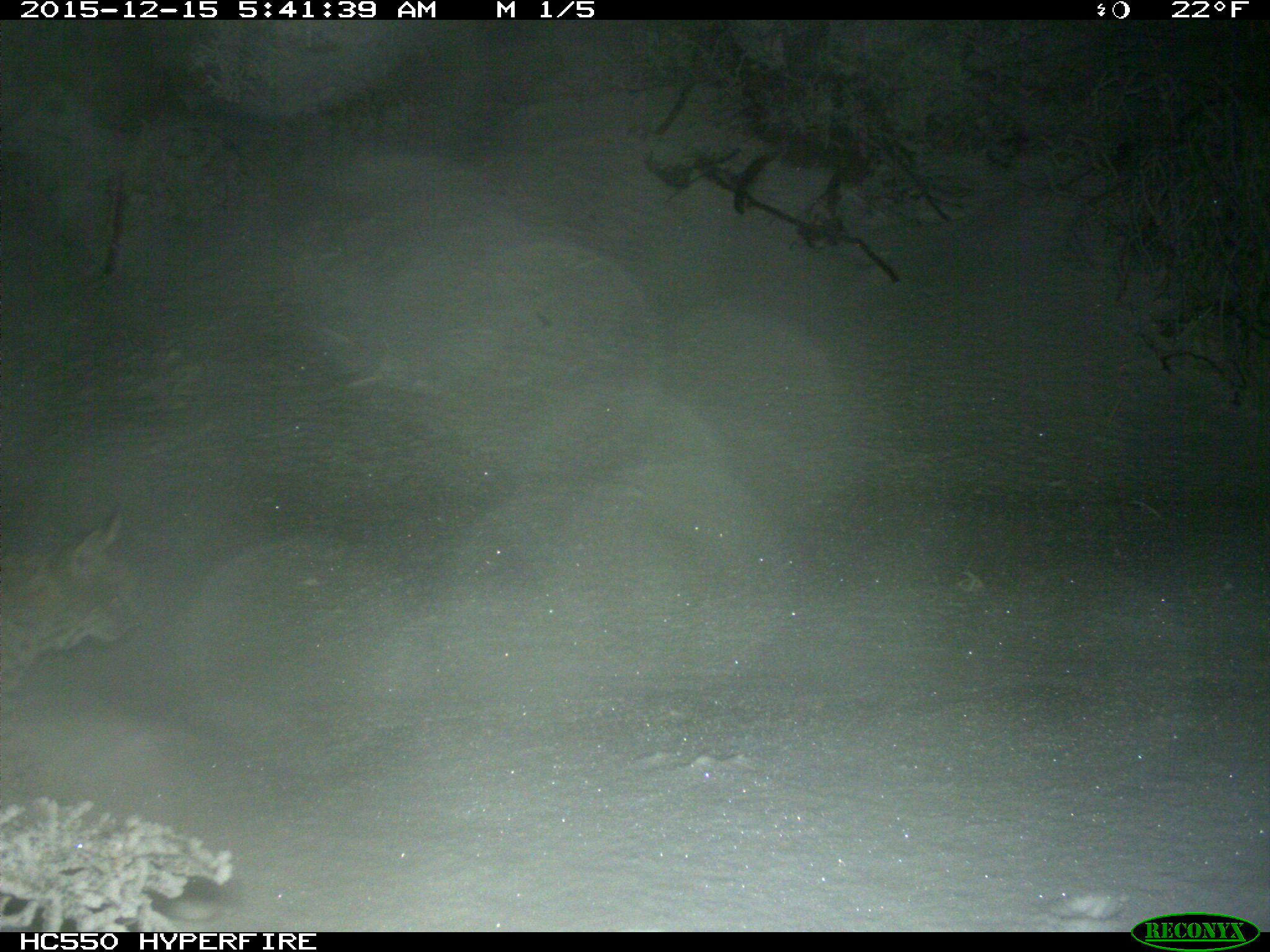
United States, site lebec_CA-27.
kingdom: Animalia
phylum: Chordata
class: Mammalia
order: Carnivora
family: Felidae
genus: Lynx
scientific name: Lynx rufus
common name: bobcat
Lynx rufus (bobcat).